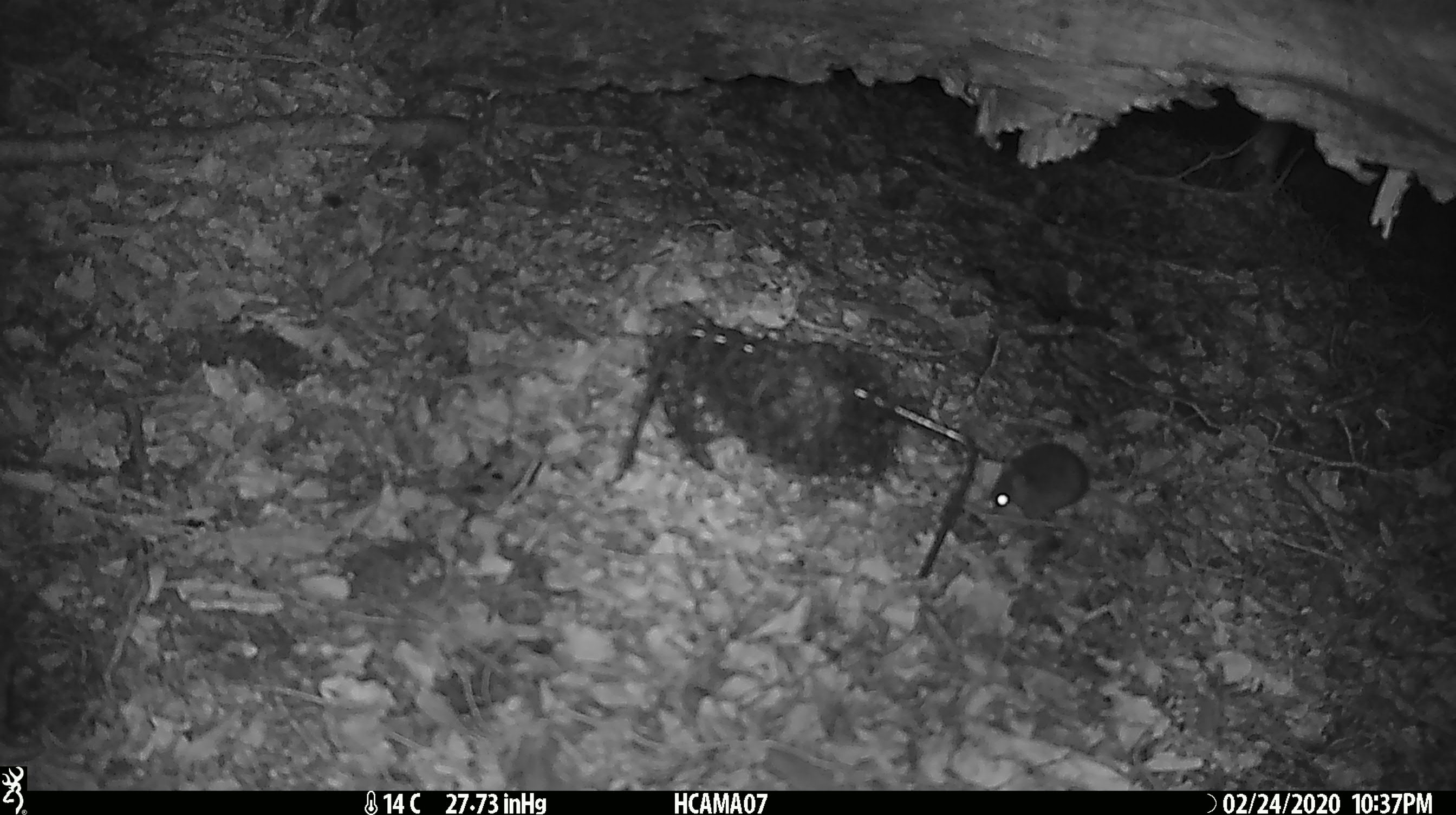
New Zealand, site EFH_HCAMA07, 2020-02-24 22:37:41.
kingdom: Animalia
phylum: Chordata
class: Mammalia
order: Rodentia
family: Muridae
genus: Mus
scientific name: Mus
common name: mouse